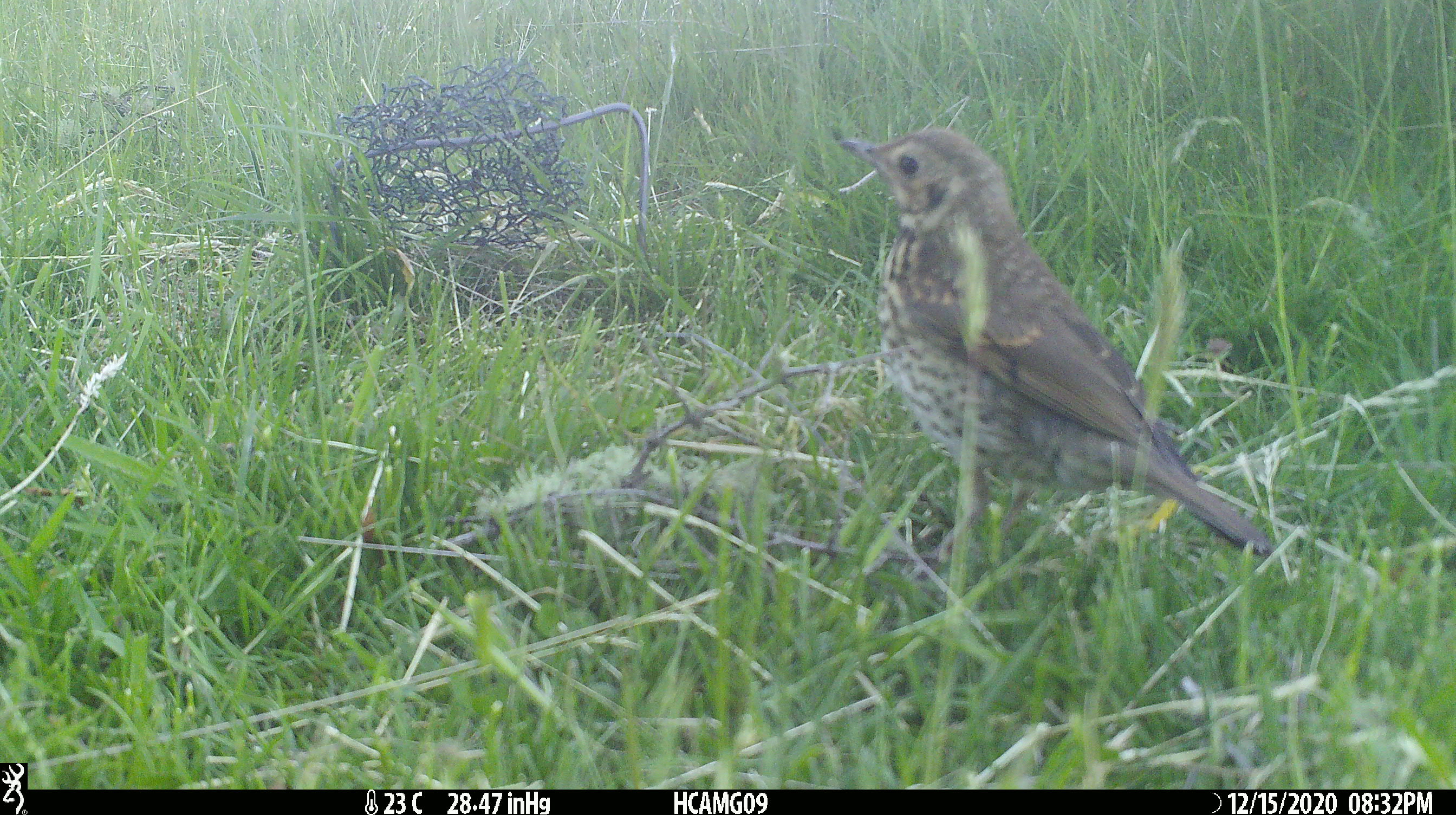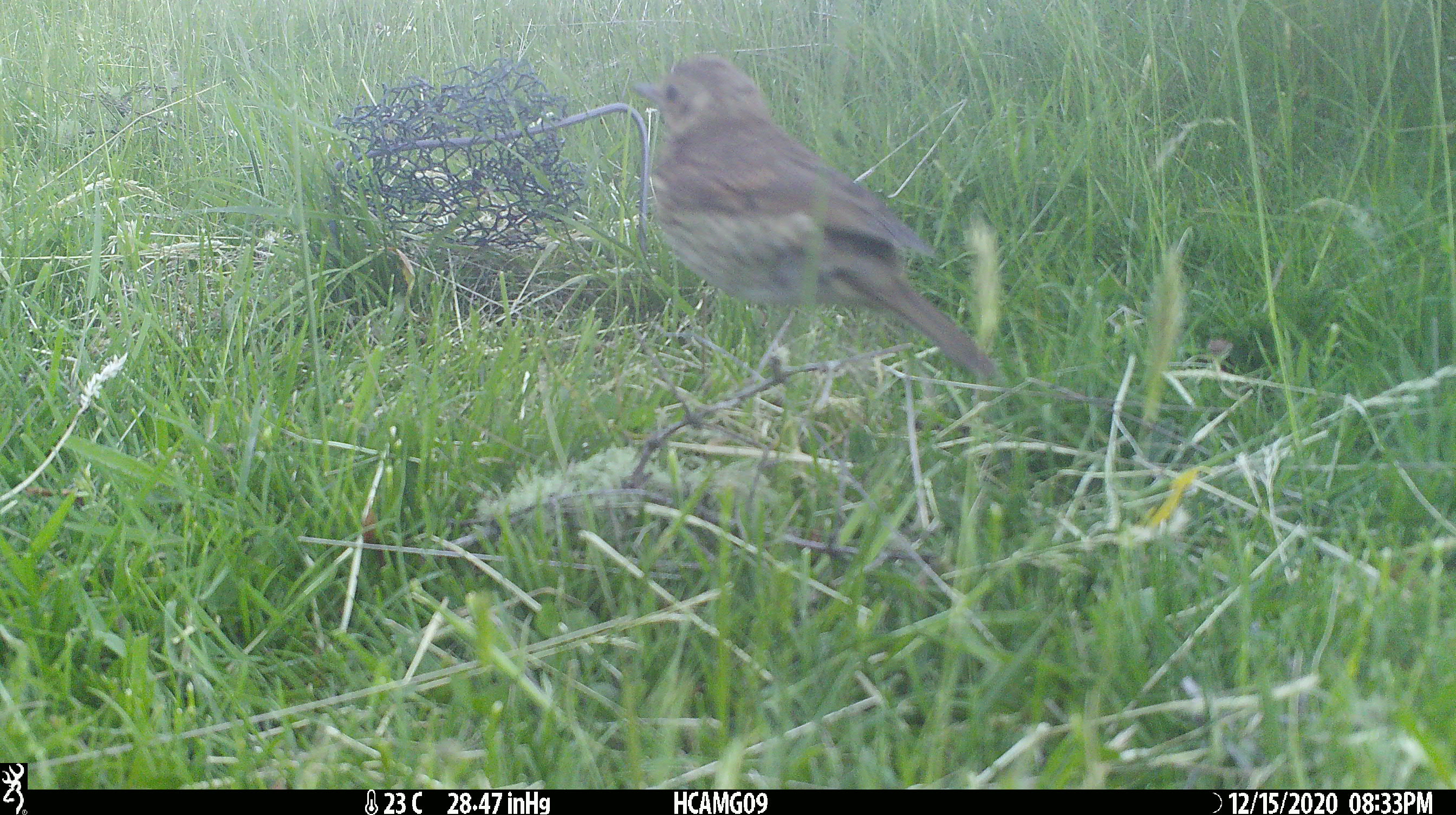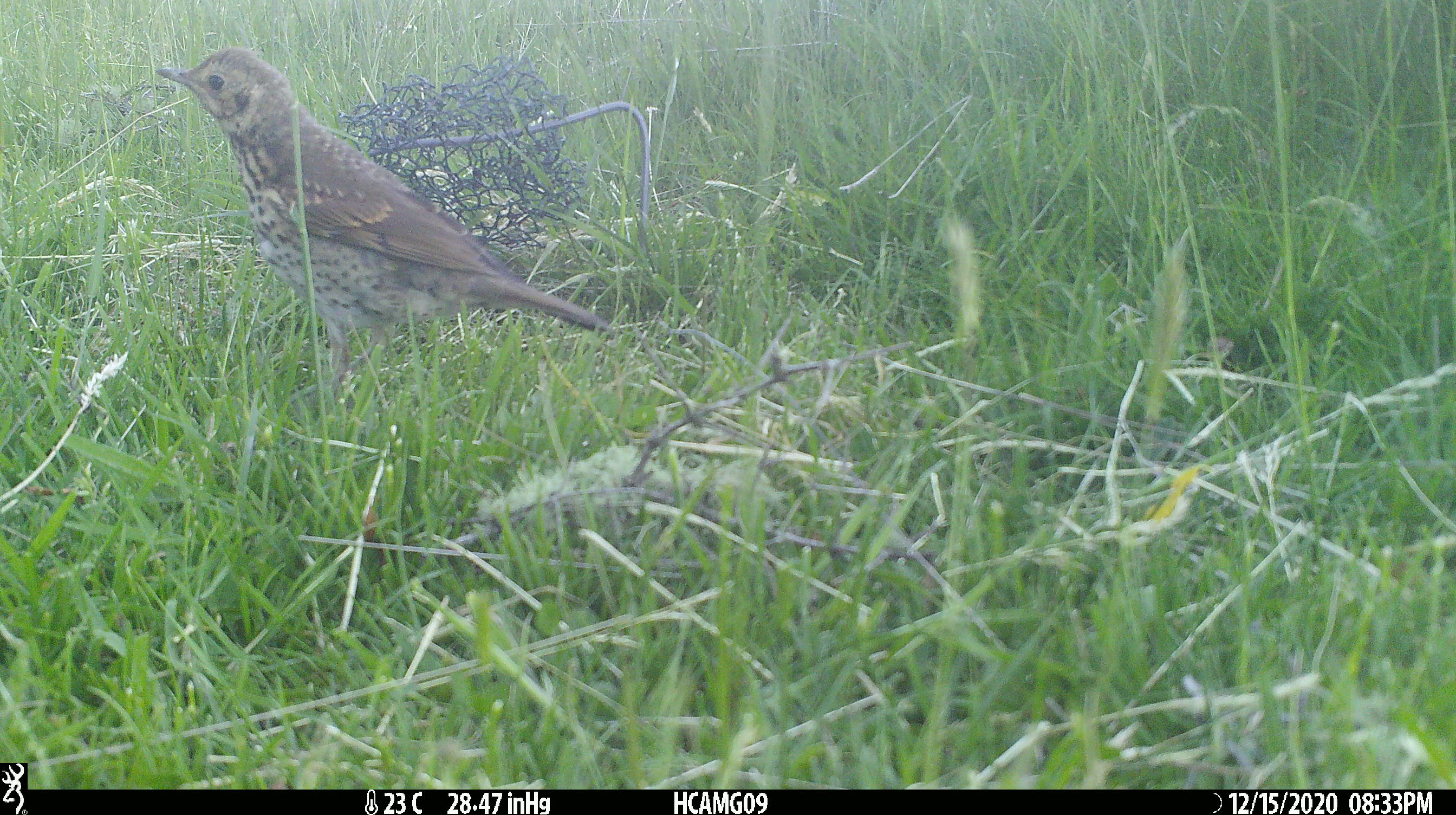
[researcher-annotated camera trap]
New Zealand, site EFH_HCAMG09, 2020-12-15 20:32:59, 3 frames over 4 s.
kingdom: Animalia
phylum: Chordata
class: Aves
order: Passeriformes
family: Turdidae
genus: Turdus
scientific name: Turdus philomelos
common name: song thrush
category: thrush